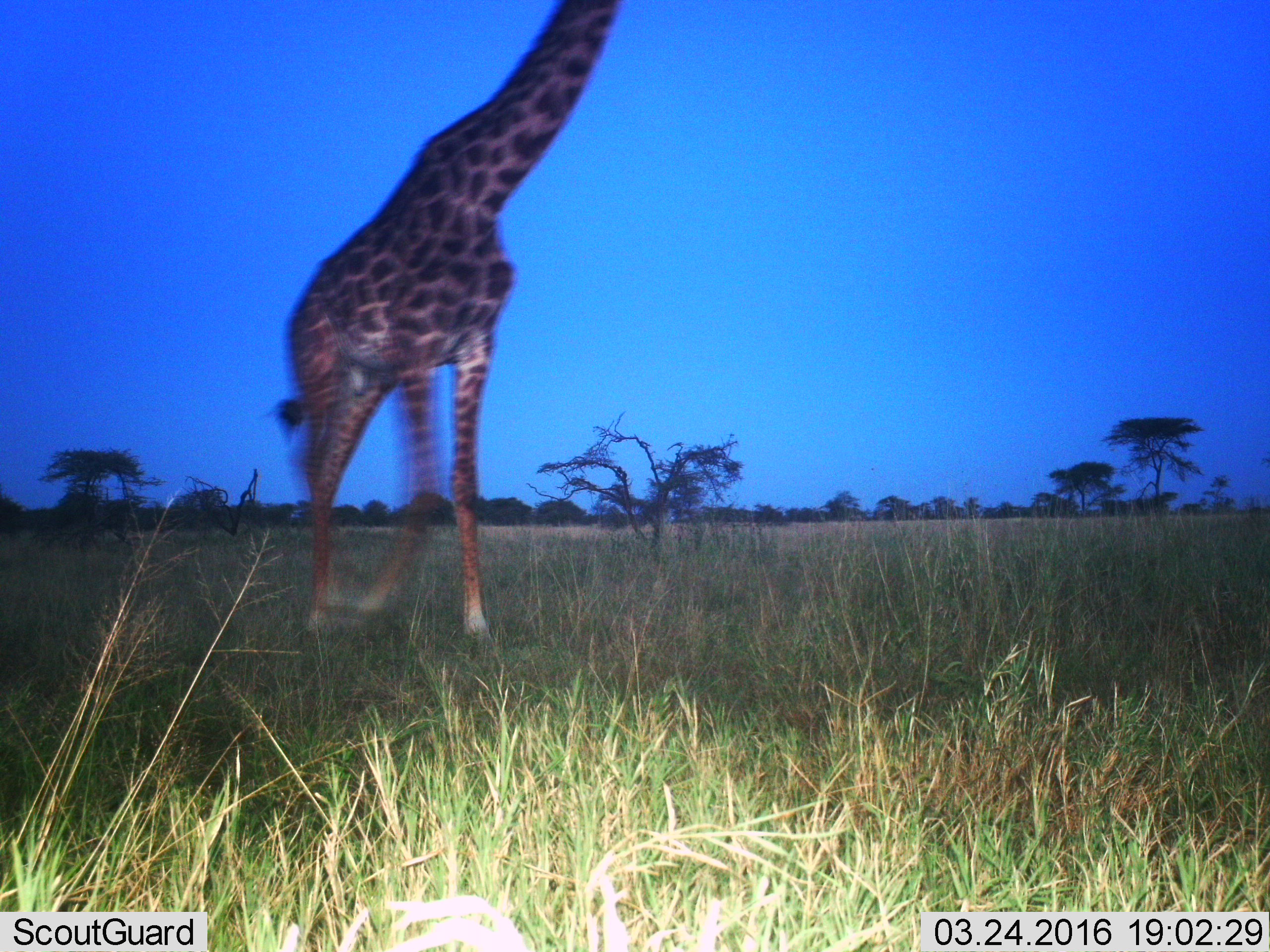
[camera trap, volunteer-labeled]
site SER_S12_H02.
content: unidentified animal